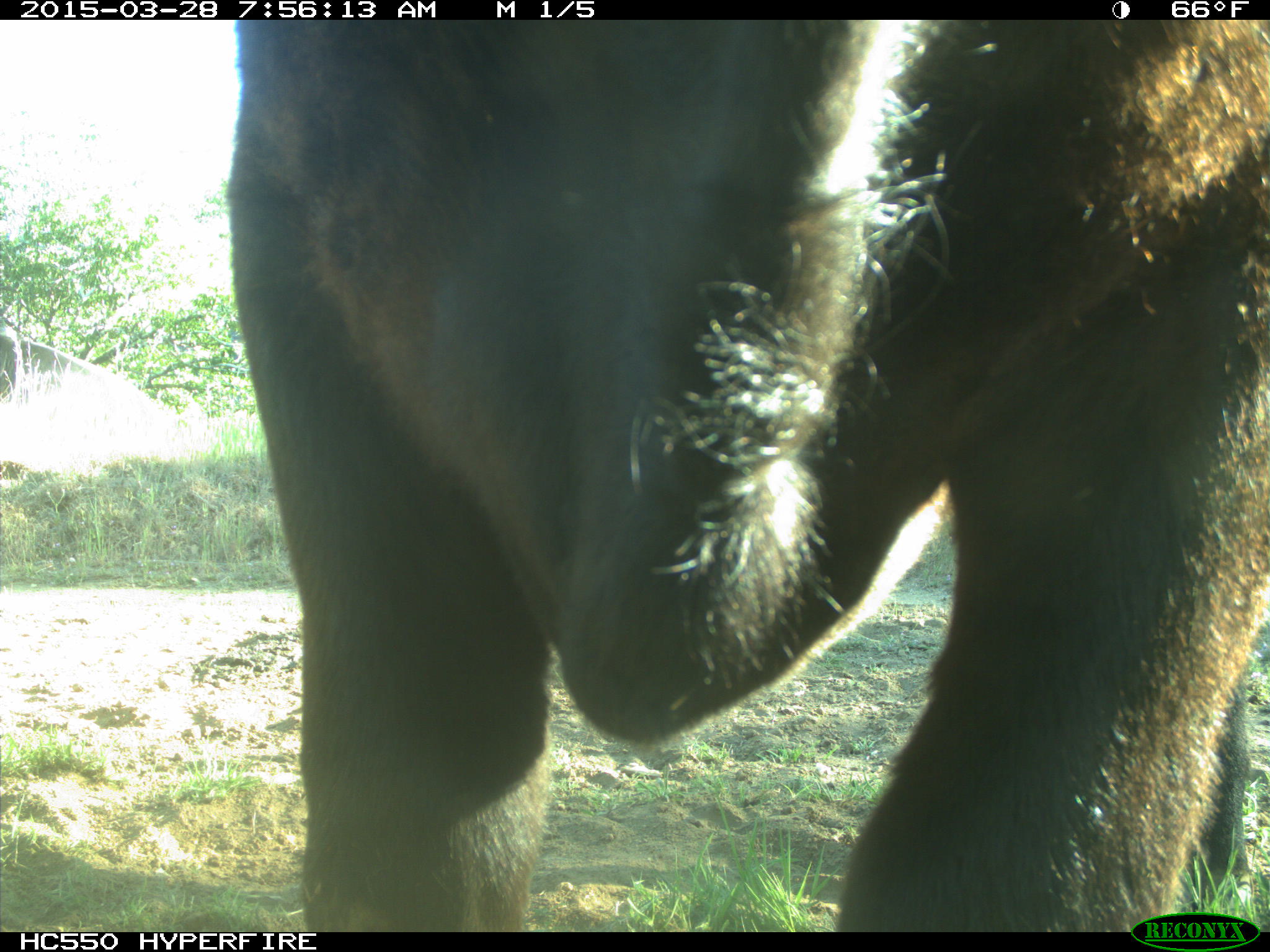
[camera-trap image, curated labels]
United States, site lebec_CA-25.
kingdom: Animalia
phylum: Chordata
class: Mammalia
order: Artiodactyla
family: Bovidae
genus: Bos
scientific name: Bos taurus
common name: domestic cow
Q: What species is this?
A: Bos taurus (domestic cow).